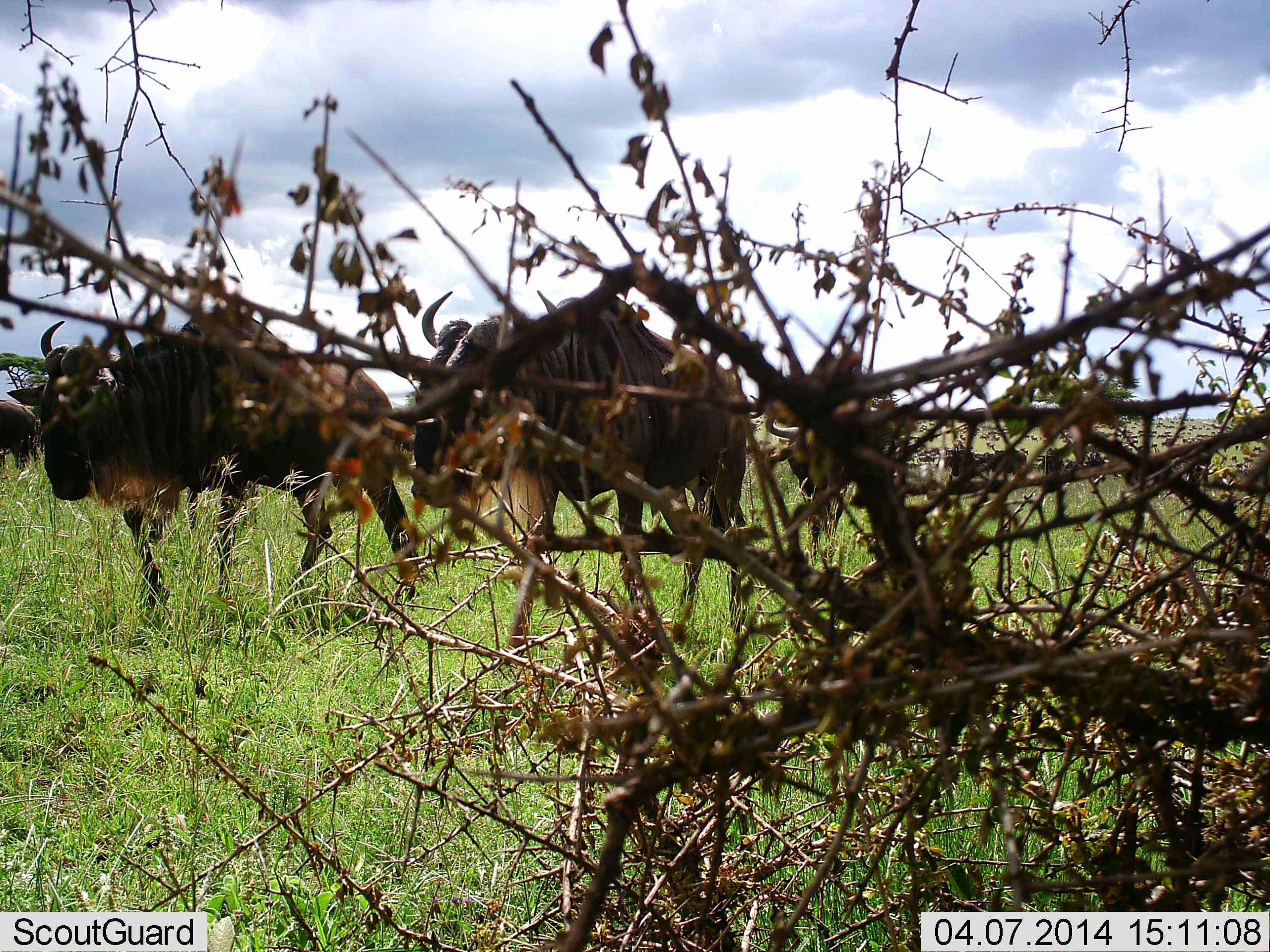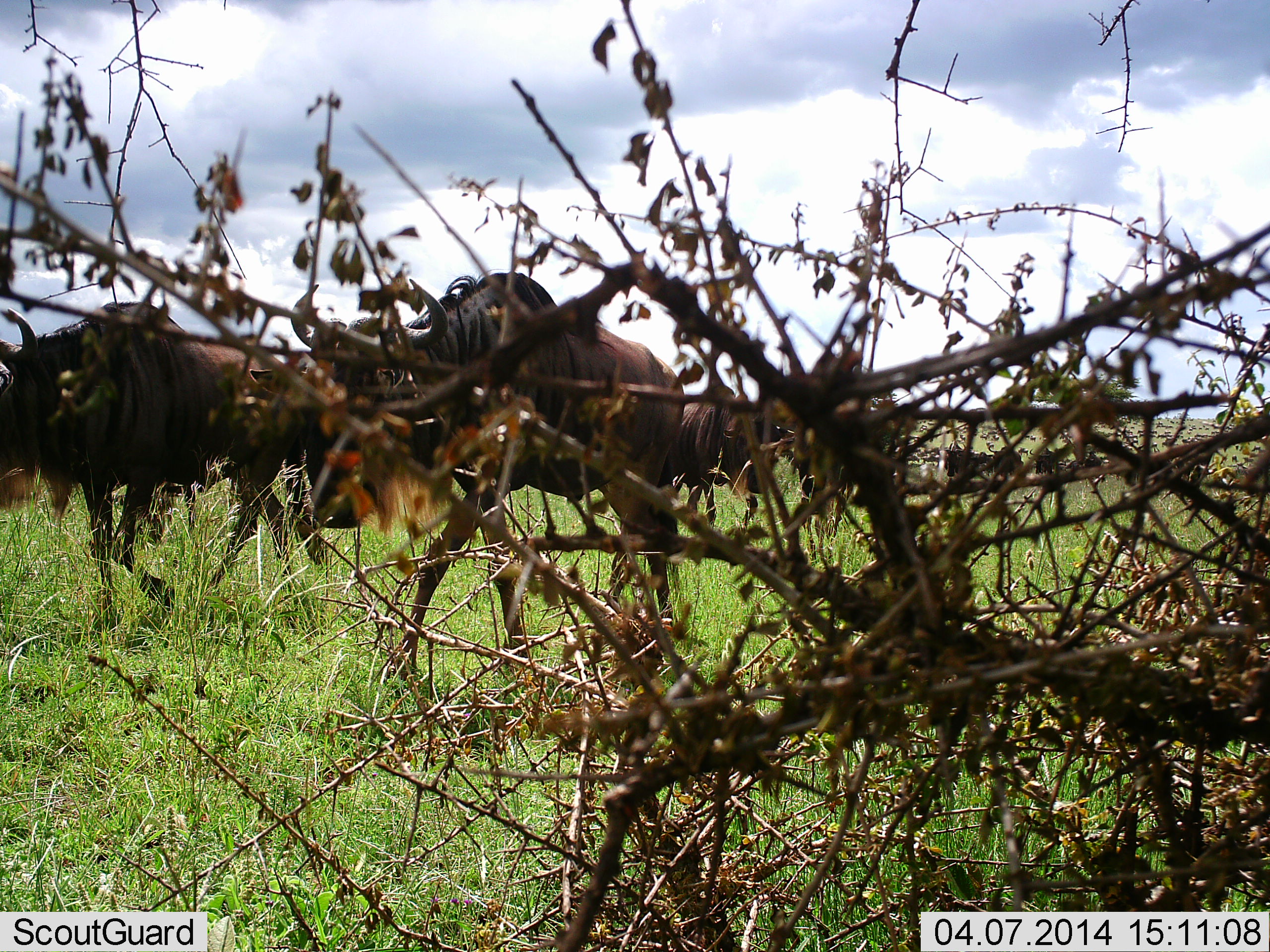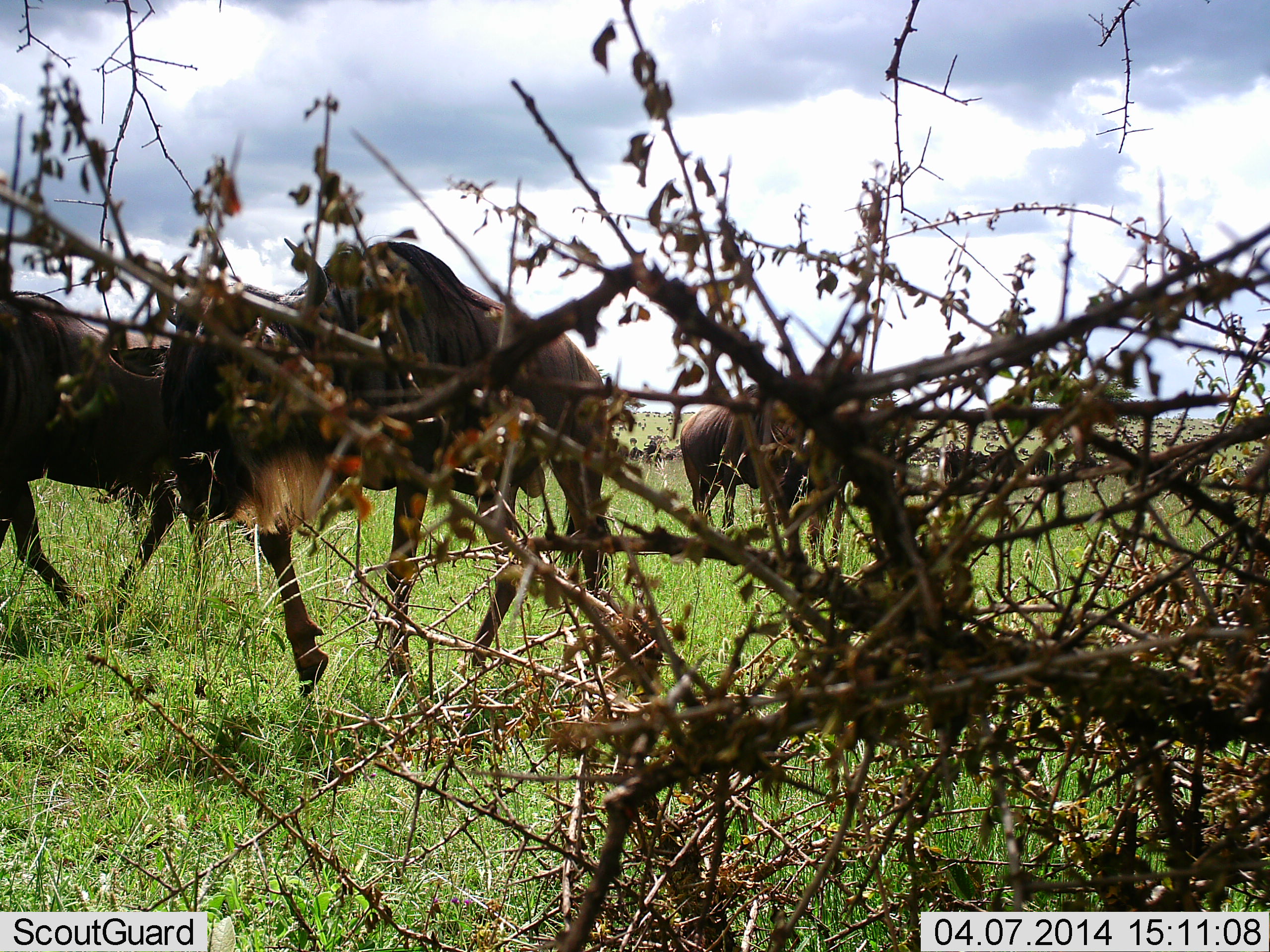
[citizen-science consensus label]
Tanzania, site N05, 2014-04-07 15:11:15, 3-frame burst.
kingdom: Animalia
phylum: Chordata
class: Mammalia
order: Artiodactyla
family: Bovidae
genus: Connochaetes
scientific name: Connochaetes taurinus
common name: blue wildebeest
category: wildebeest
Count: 11-50.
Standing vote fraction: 21%.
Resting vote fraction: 4%.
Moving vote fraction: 96%.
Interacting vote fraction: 0%.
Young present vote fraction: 0%.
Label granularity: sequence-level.